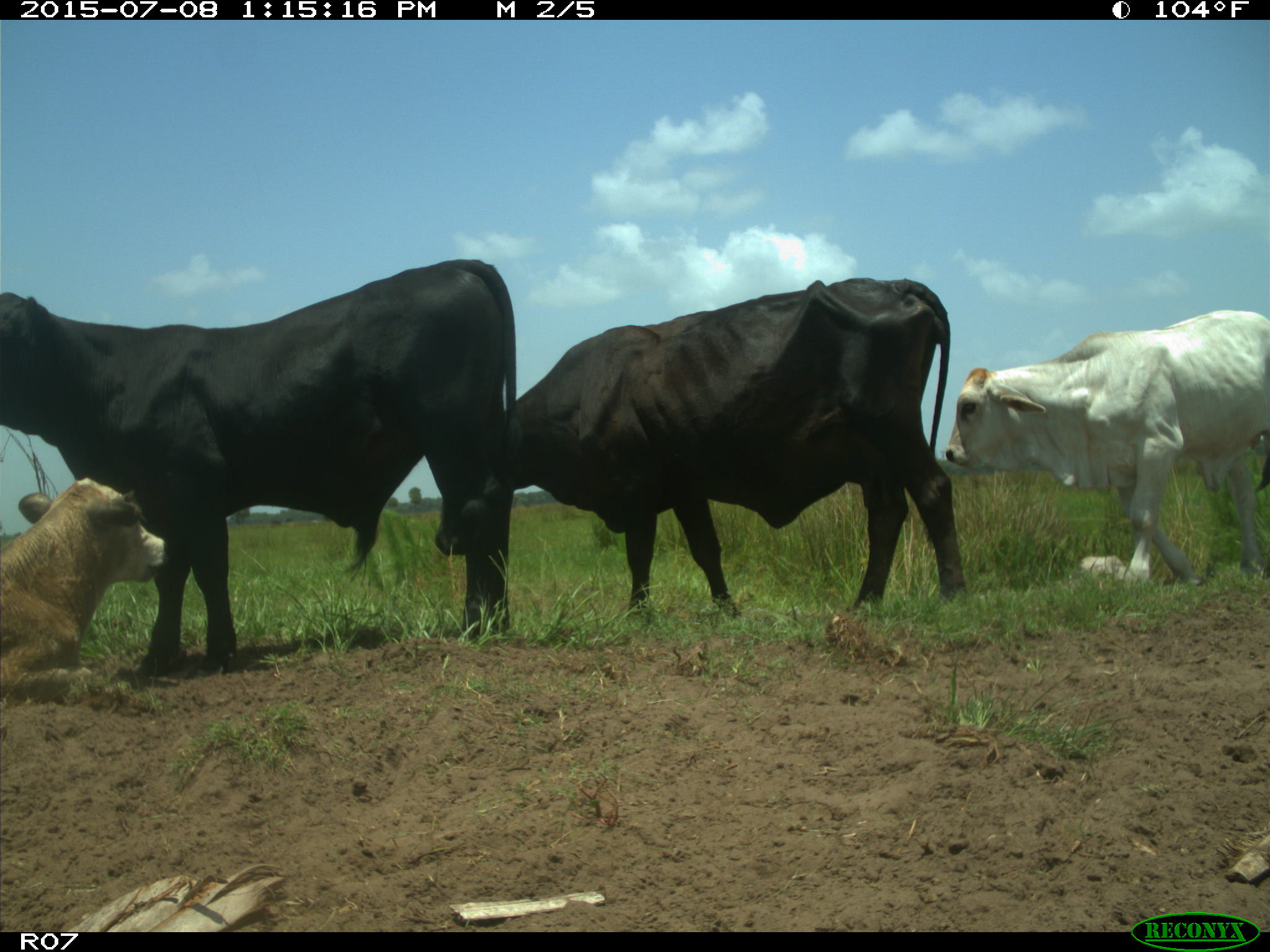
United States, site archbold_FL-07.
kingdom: Animalia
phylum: Chordata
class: Mammalia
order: Artiodactyla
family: Bovidae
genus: Bos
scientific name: Bos taurus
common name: domestic cow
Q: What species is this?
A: Bos taurus (domestic cow).